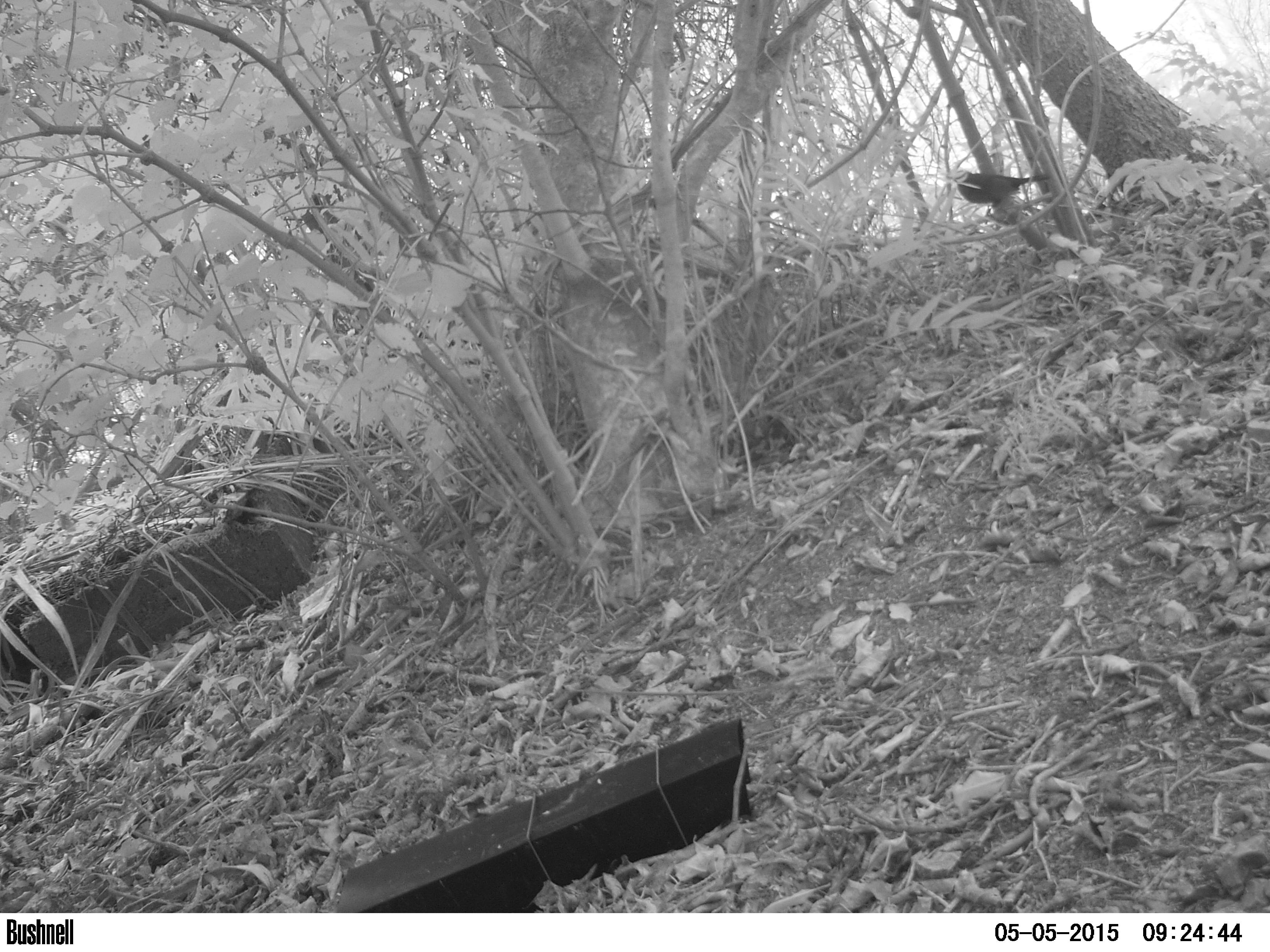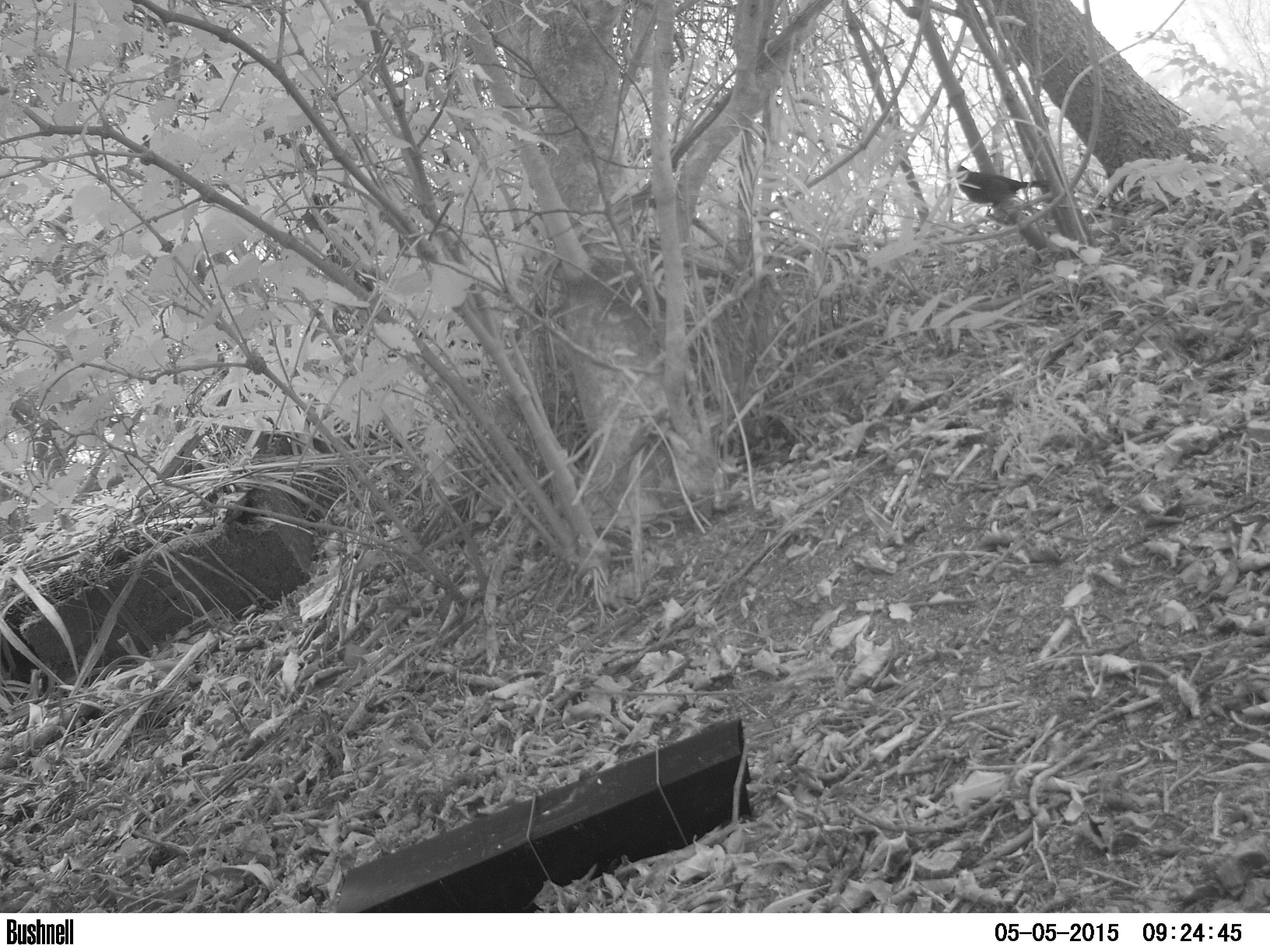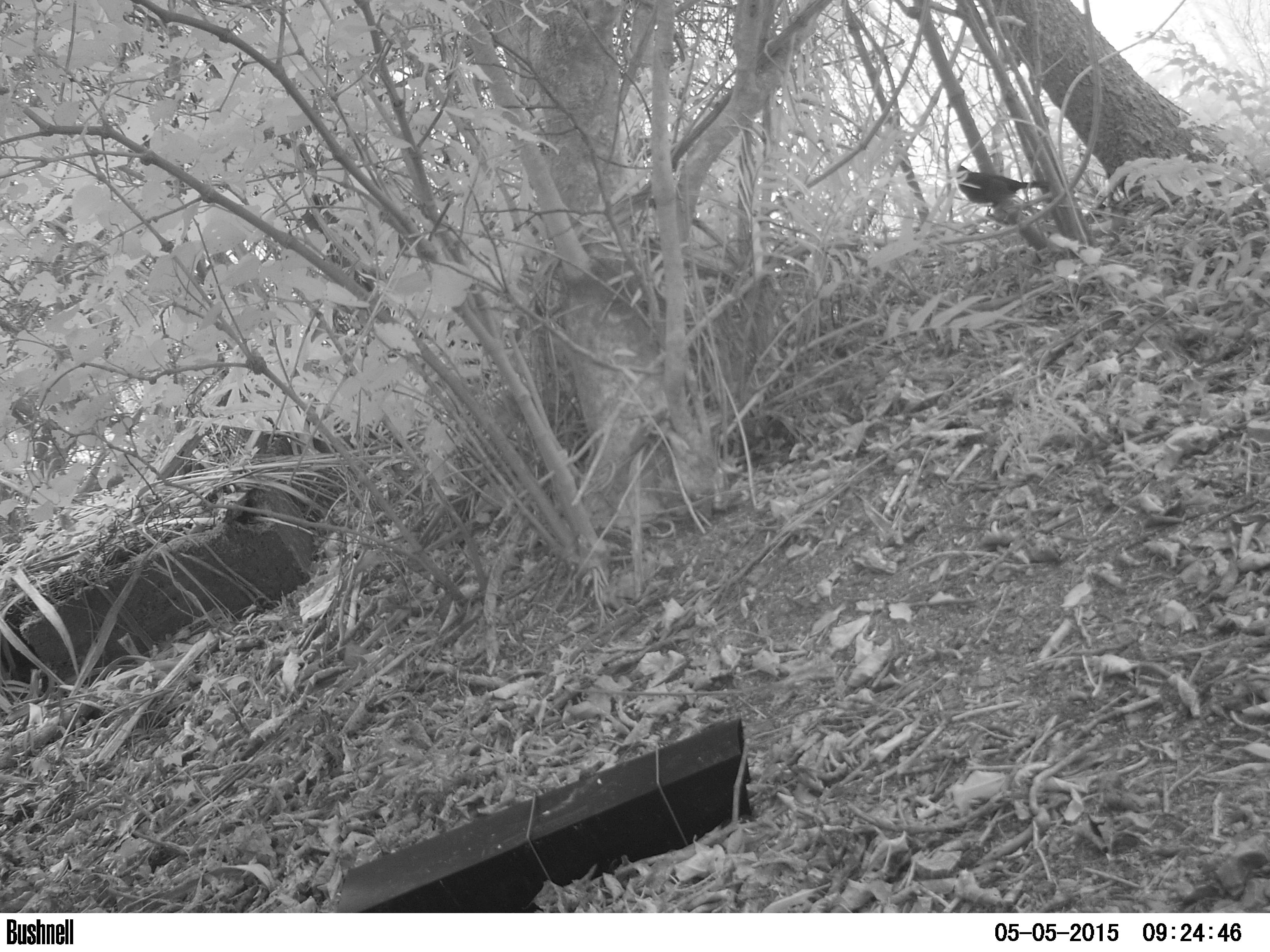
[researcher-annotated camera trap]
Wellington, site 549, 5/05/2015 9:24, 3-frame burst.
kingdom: Animalia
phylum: Chordata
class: Aves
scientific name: Aves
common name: bird